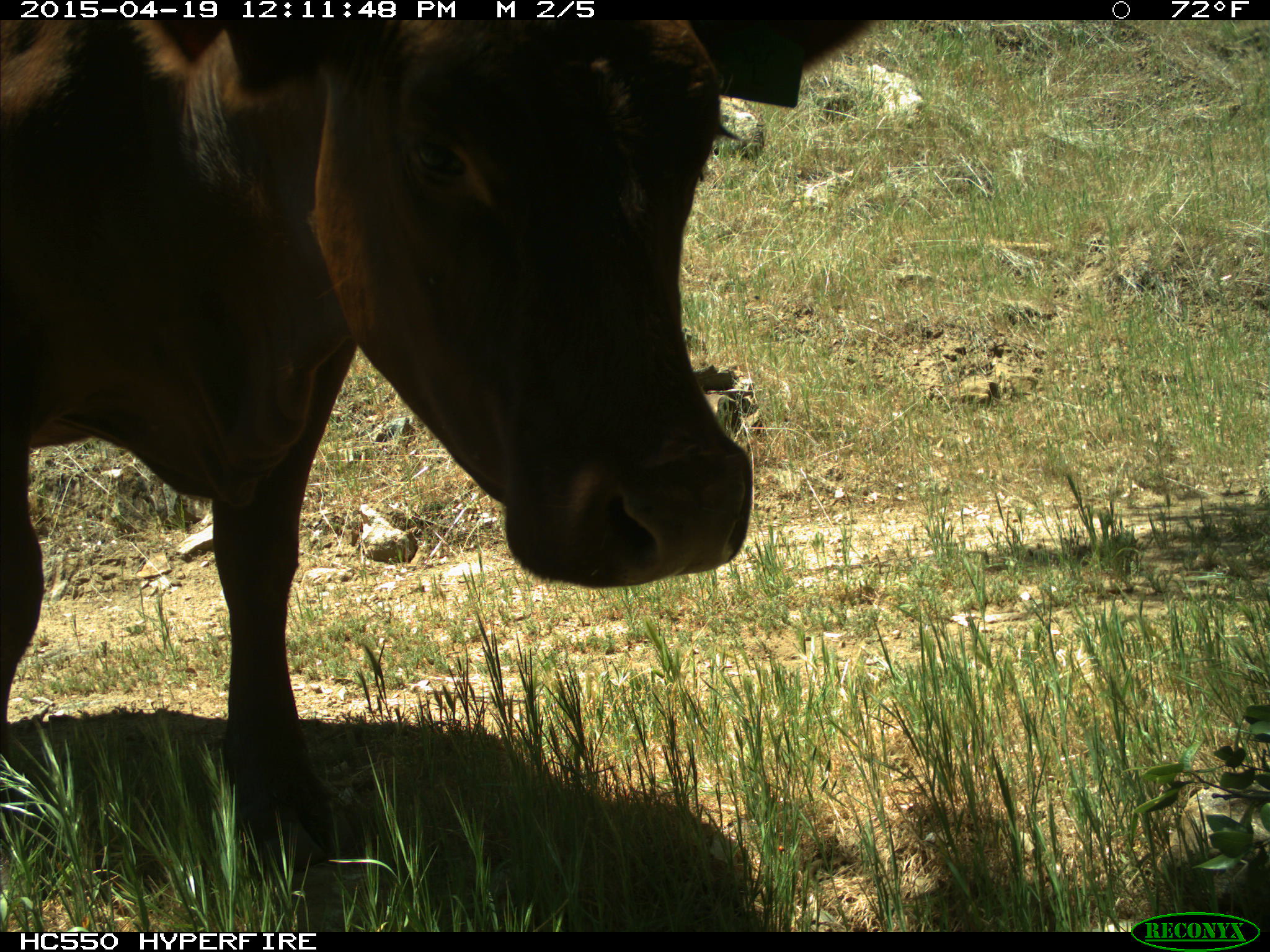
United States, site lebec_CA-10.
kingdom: Animalia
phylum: Chordata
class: Mammalia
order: Artiodactyla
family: Bovidae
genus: Bos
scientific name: Bos taurus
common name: domestic cow